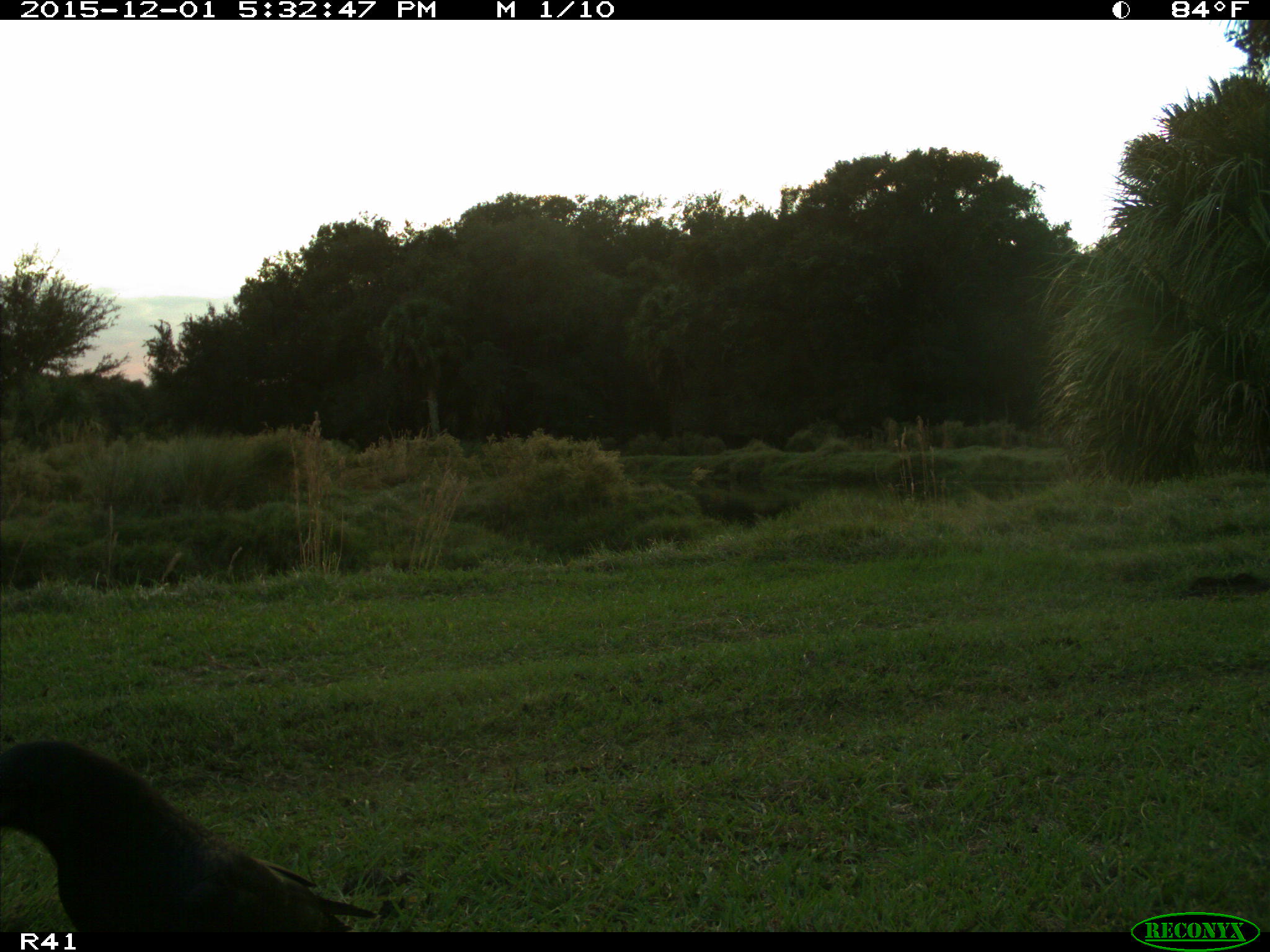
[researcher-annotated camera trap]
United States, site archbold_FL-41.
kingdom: Animalia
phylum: Chordata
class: Aves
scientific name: Aves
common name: birds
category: unidentified bird